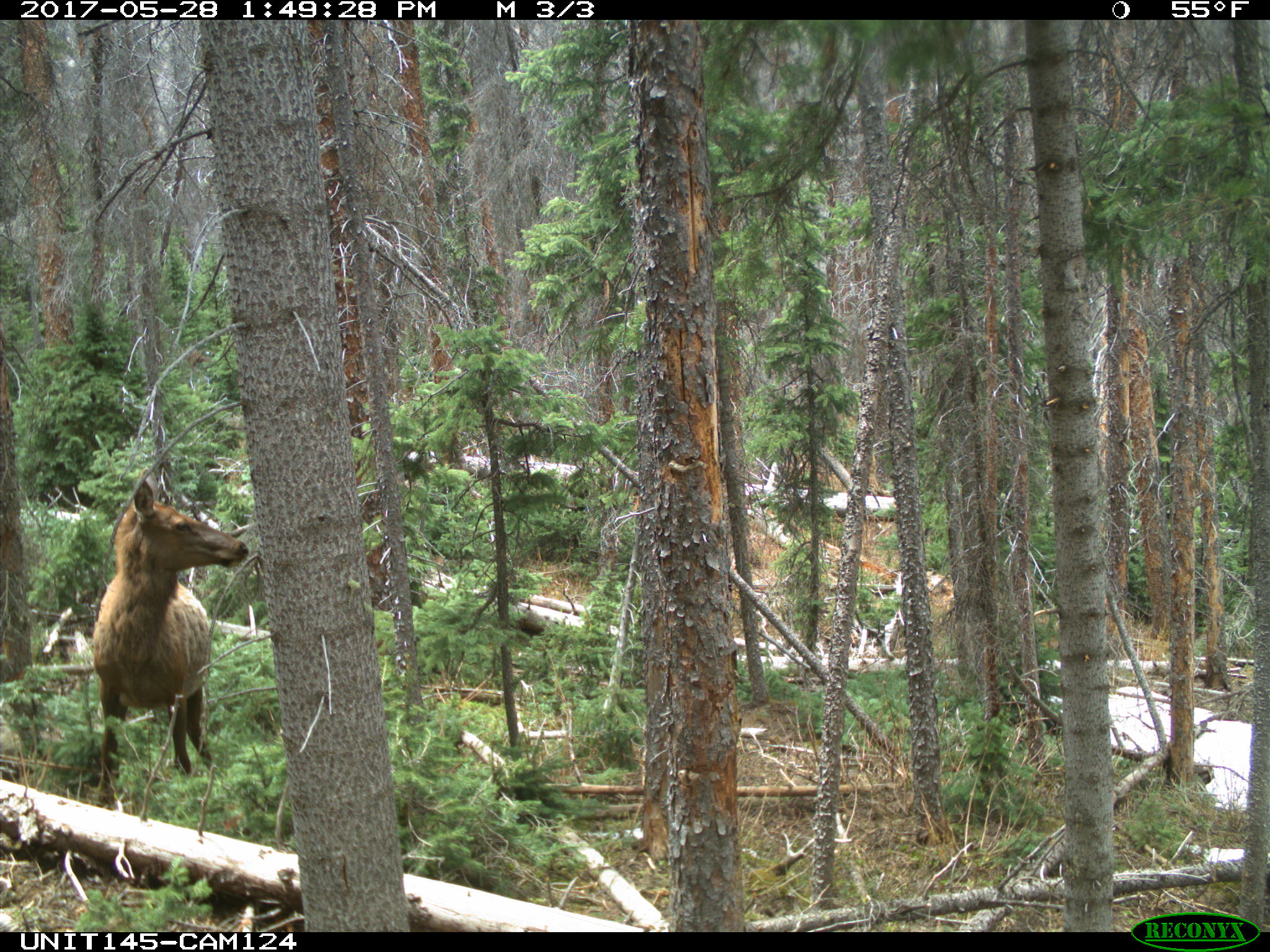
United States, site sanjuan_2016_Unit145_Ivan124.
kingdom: Animalia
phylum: Chordata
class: Mammalia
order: Artiodactyla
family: Cervidae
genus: Cervus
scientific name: Cervus elaphus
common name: red deer